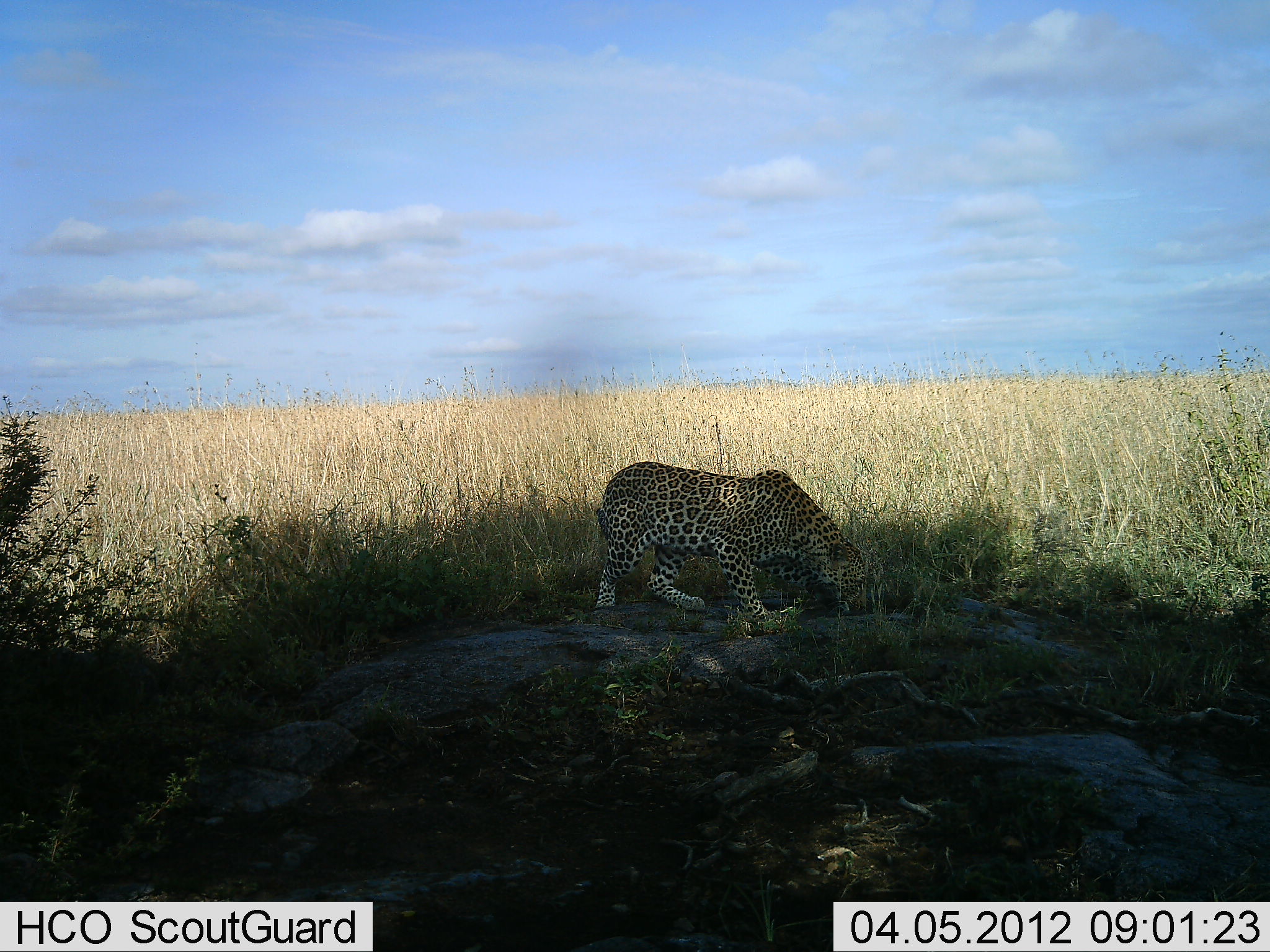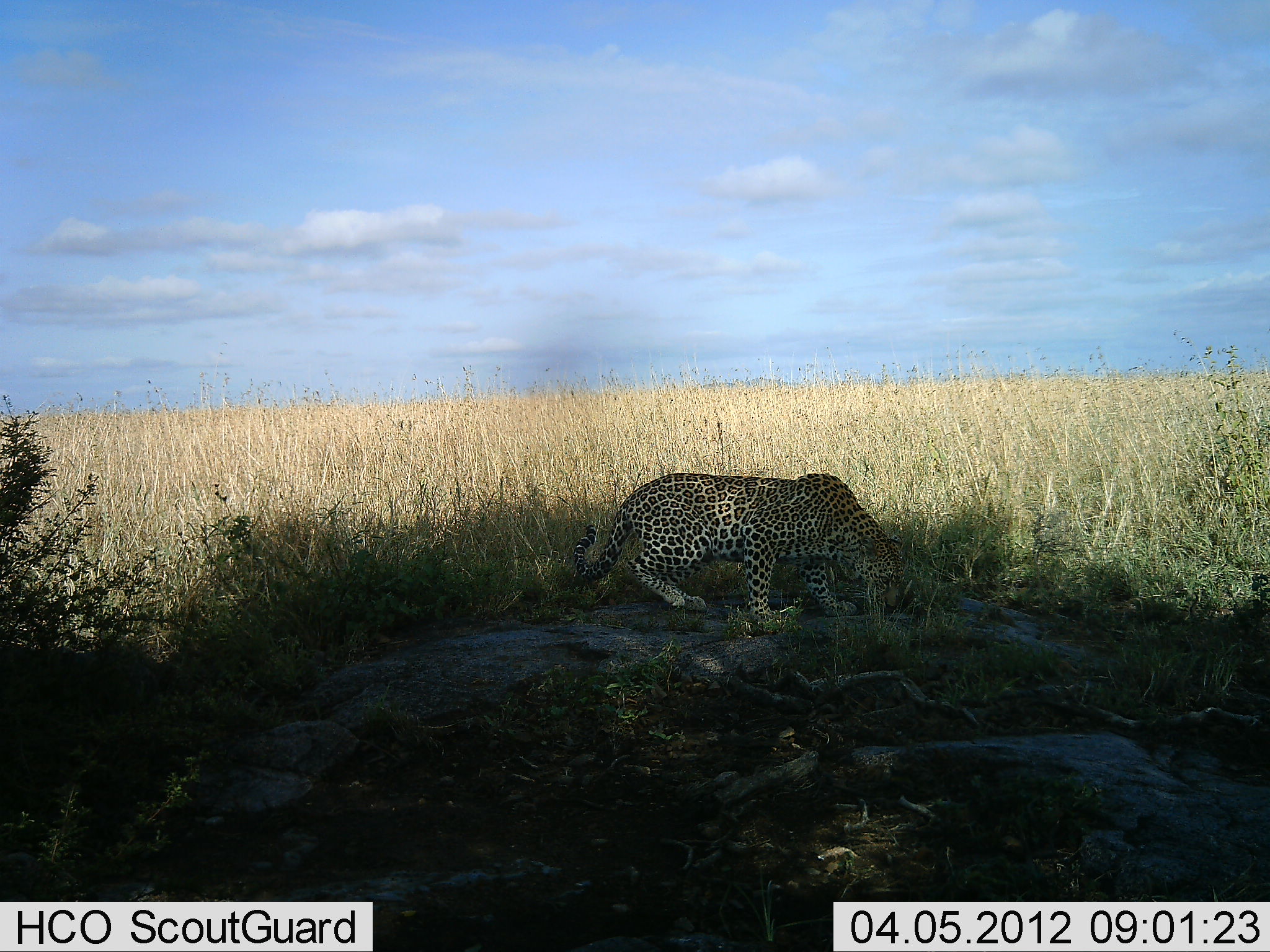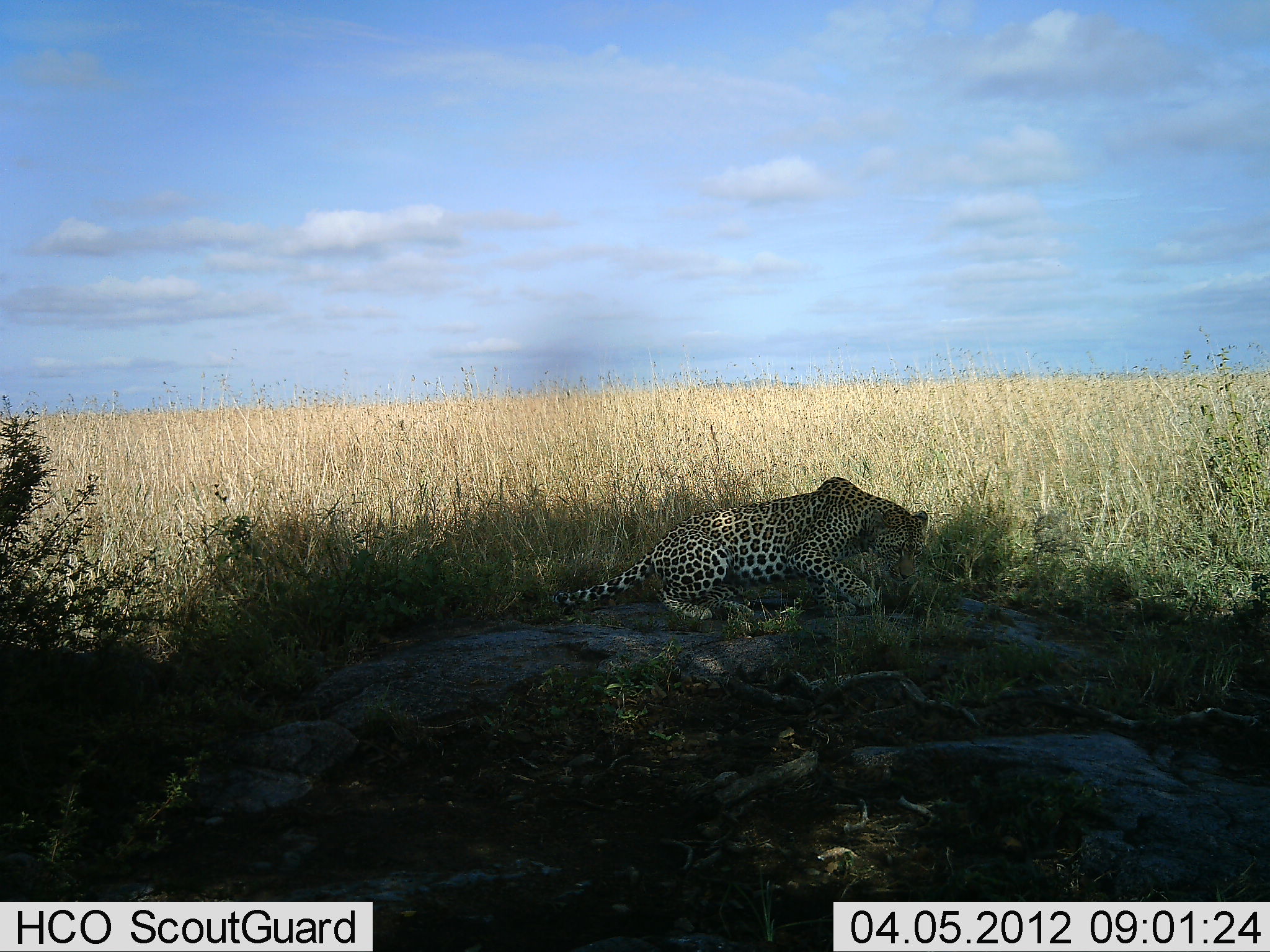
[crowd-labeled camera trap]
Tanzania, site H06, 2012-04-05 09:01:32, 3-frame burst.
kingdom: Animalia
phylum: Chordata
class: Mammalia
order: Carnivora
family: Felidae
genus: Panthera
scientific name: Panthera pardus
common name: leopard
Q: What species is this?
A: Leopard (Panthera pardus).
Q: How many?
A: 1.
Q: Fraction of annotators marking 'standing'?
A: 12%.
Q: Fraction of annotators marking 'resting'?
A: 35%.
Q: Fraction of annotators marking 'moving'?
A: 53%.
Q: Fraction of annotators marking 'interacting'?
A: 12%.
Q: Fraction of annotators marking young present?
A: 6%.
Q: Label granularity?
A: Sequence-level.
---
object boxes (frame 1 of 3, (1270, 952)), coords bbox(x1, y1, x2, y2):
animal: bbox(592, 460, 881, 632)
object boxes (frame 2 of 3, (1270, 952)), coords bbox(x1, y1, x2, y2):
animal: bbox(568, 467, 910, 633)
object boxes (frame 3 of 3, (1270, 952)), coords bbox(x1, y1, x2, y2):
animal: bbox(549, 477, 933, 623)